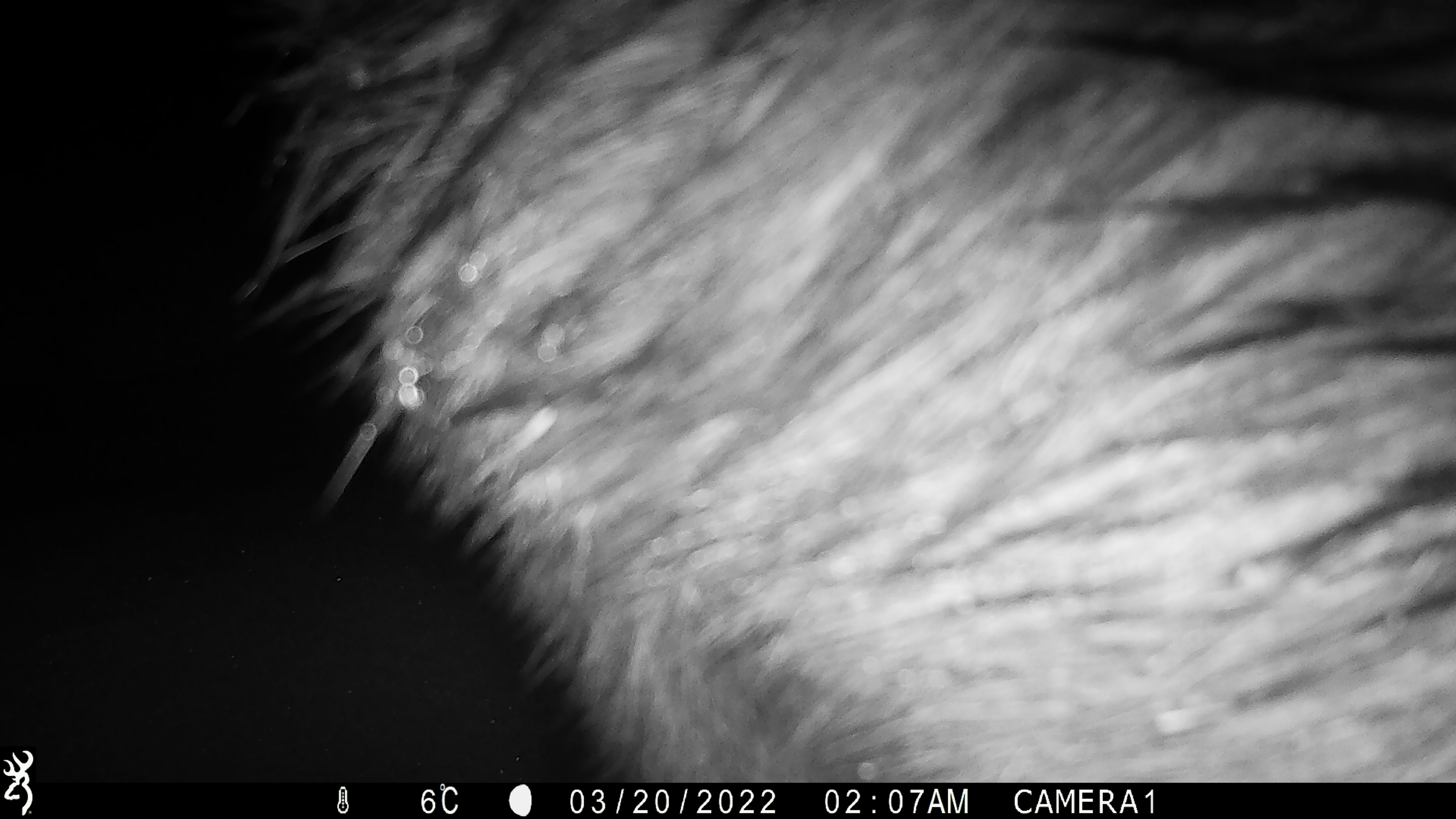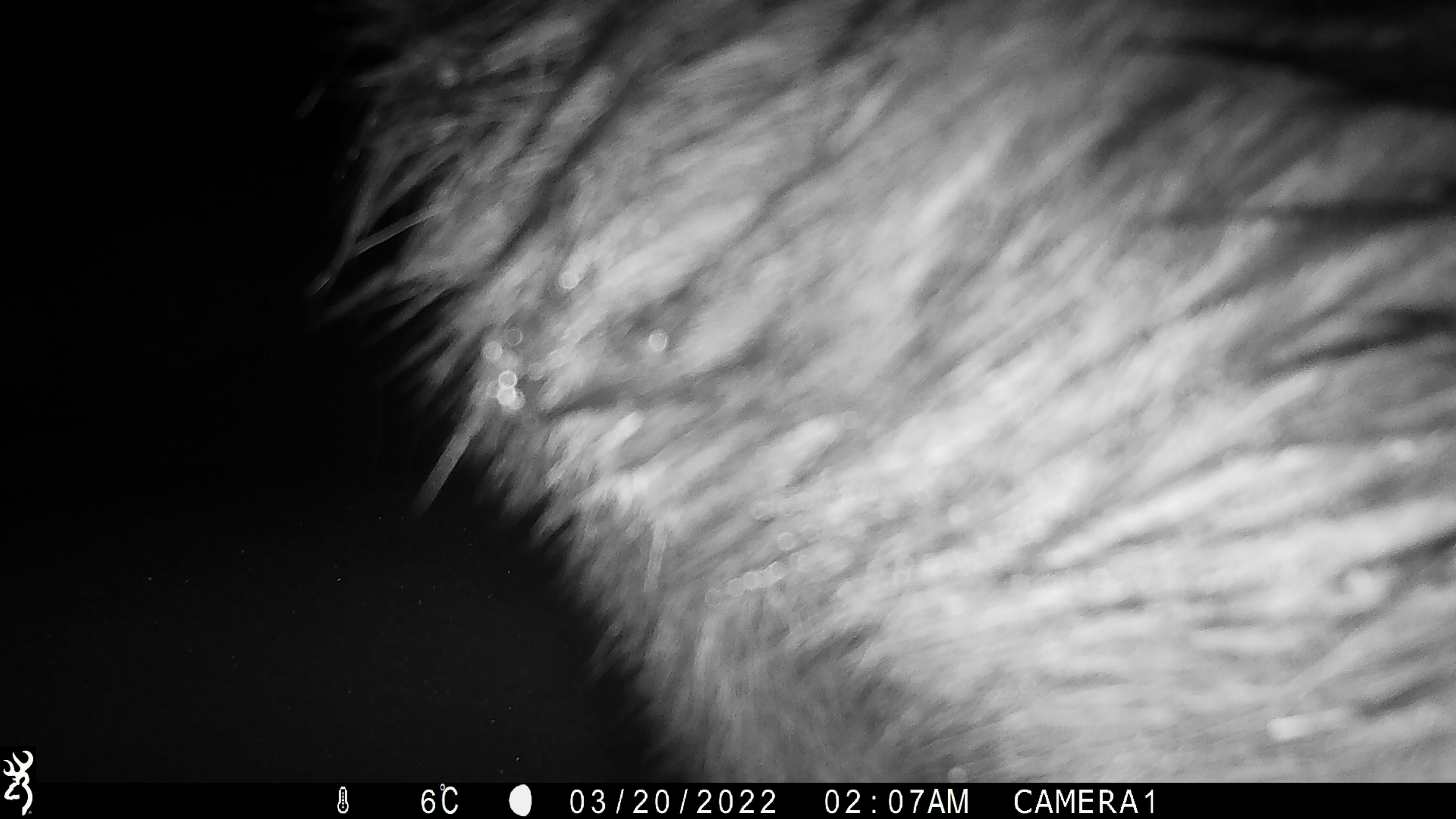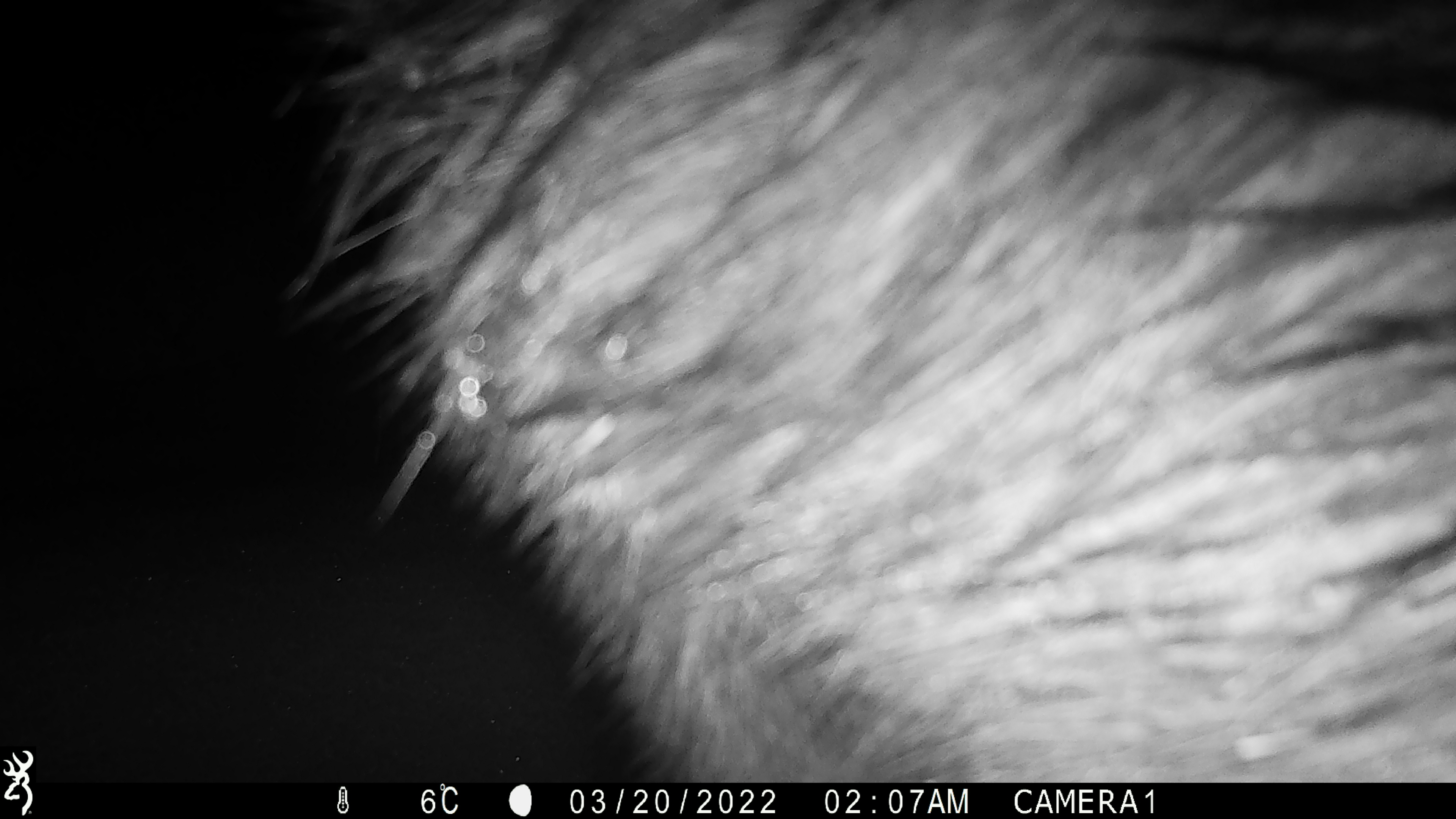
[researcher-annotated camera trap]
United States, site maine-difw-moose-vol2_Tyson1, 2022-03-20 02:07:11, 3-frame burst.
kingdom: Animalia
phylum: Chordata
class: Mammalia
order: Artiodactyla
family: Cervidae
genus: Alces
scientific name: Alces alces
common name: moose